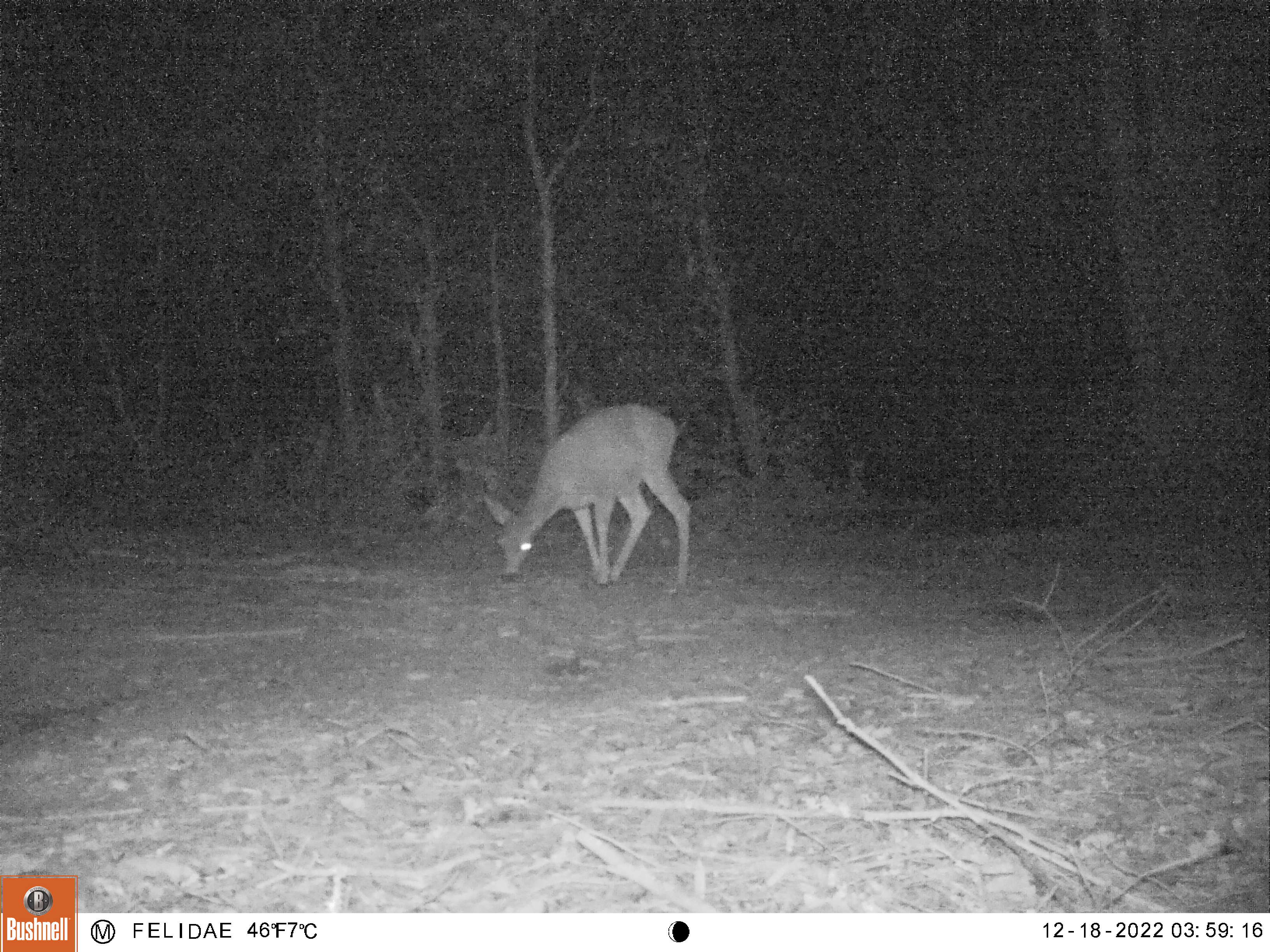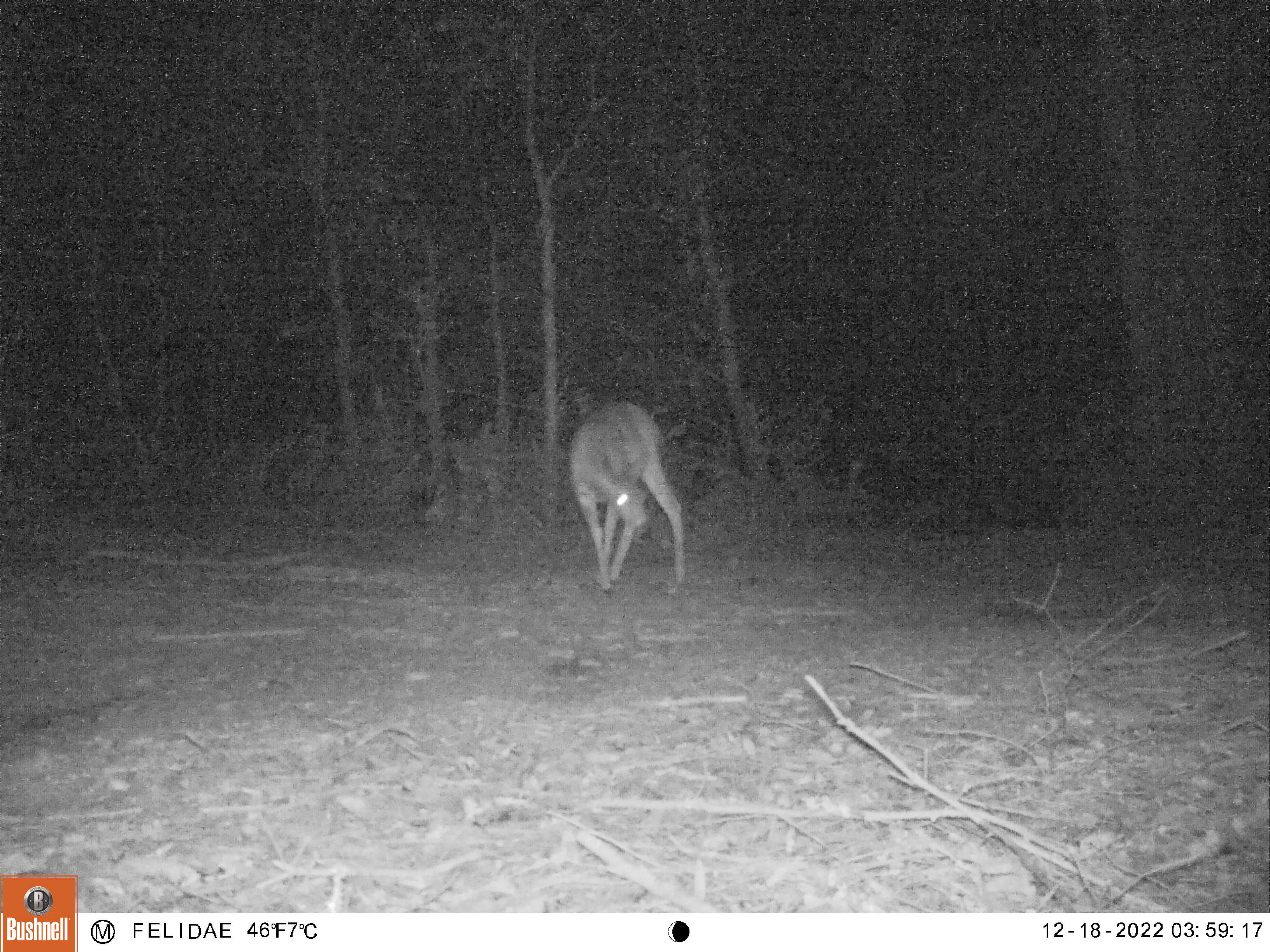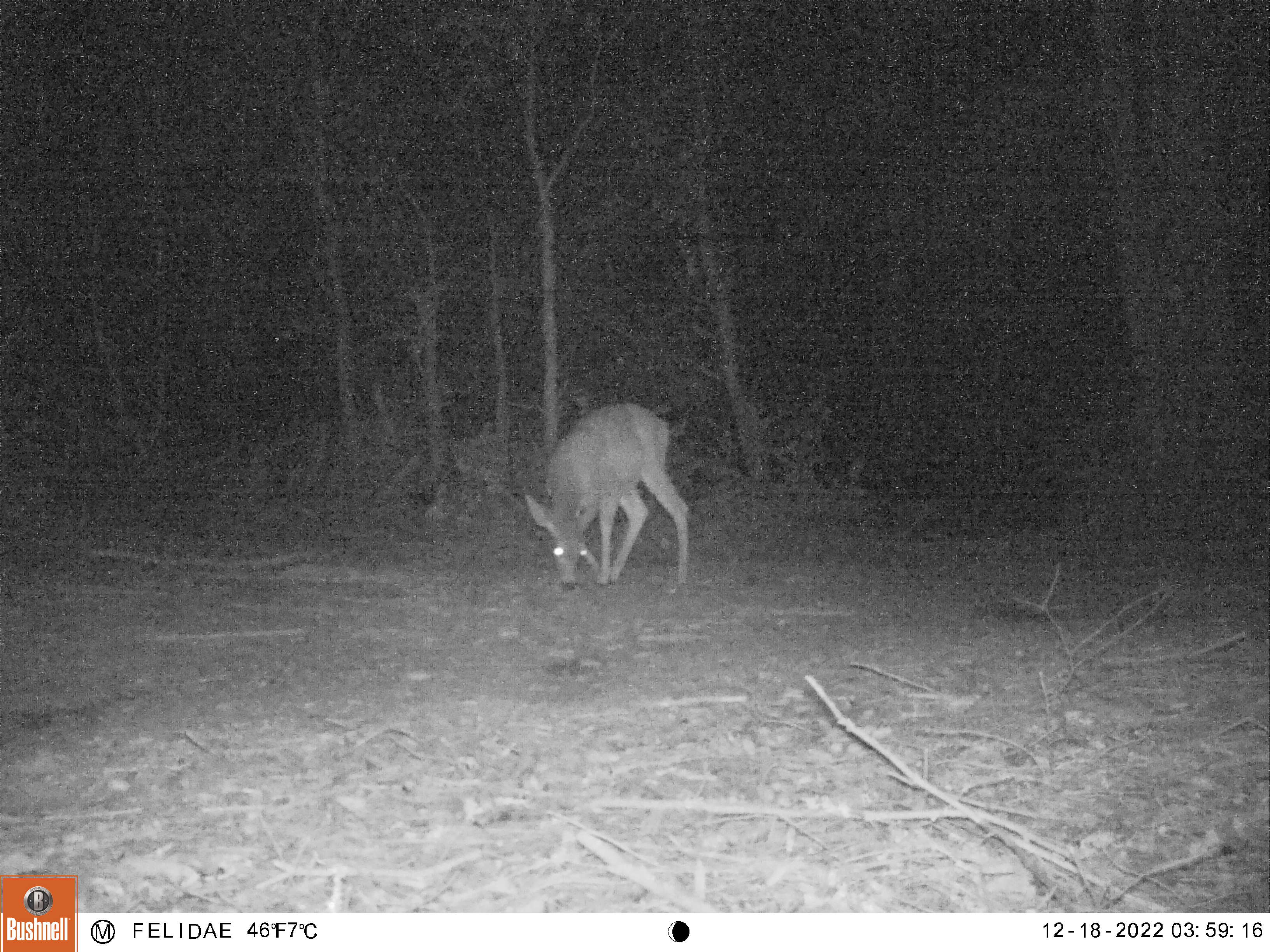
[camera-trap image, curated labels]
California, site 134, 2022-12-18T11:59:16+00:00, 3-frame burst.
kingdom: Animalia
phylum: Chordata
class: Mammalia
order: Artiodactyla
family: Cervidae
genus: Odocoileus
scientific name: Odocoileus hemionus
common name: mule deer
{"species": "mule deer (Odocoileus hemionus)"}